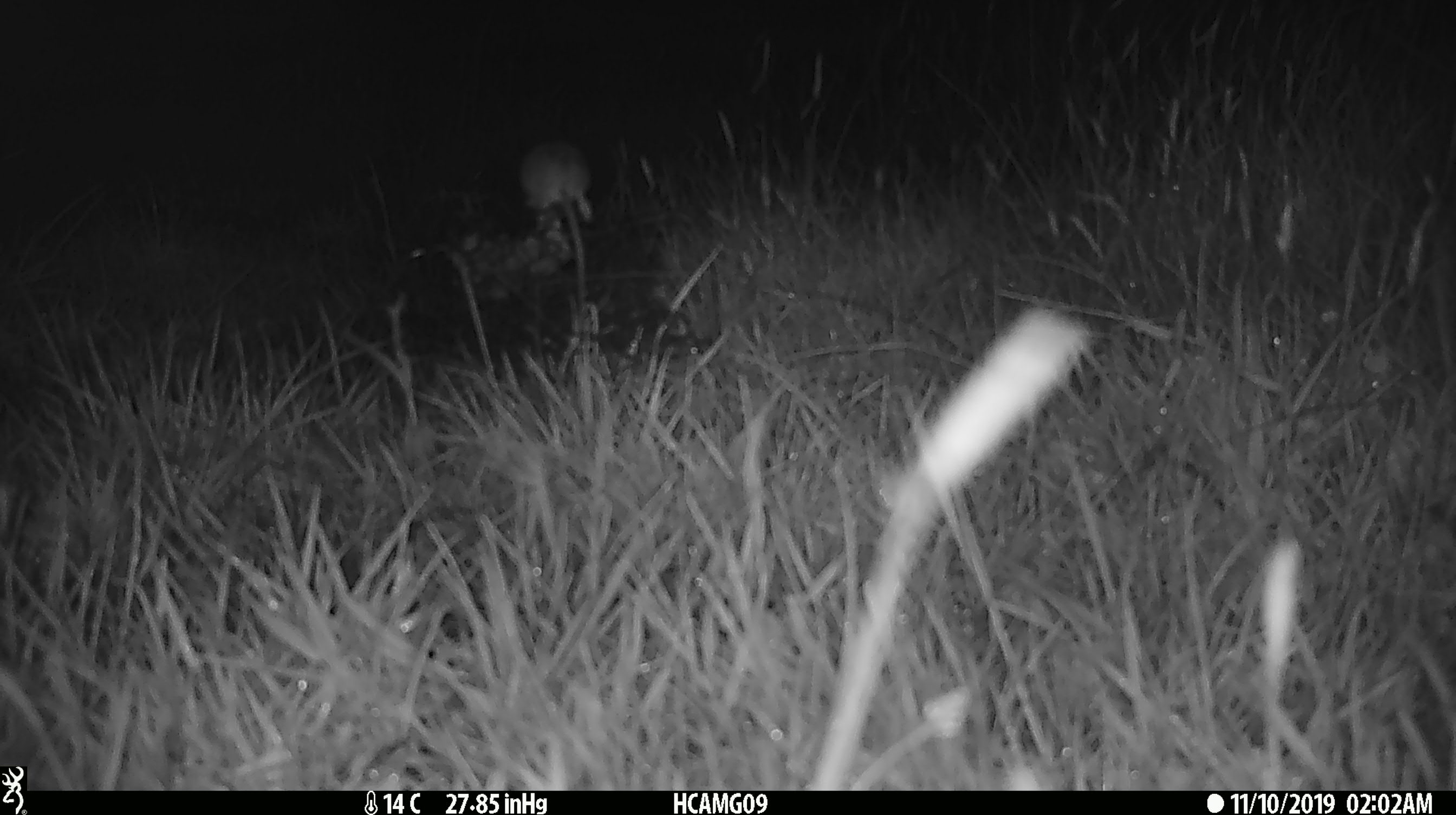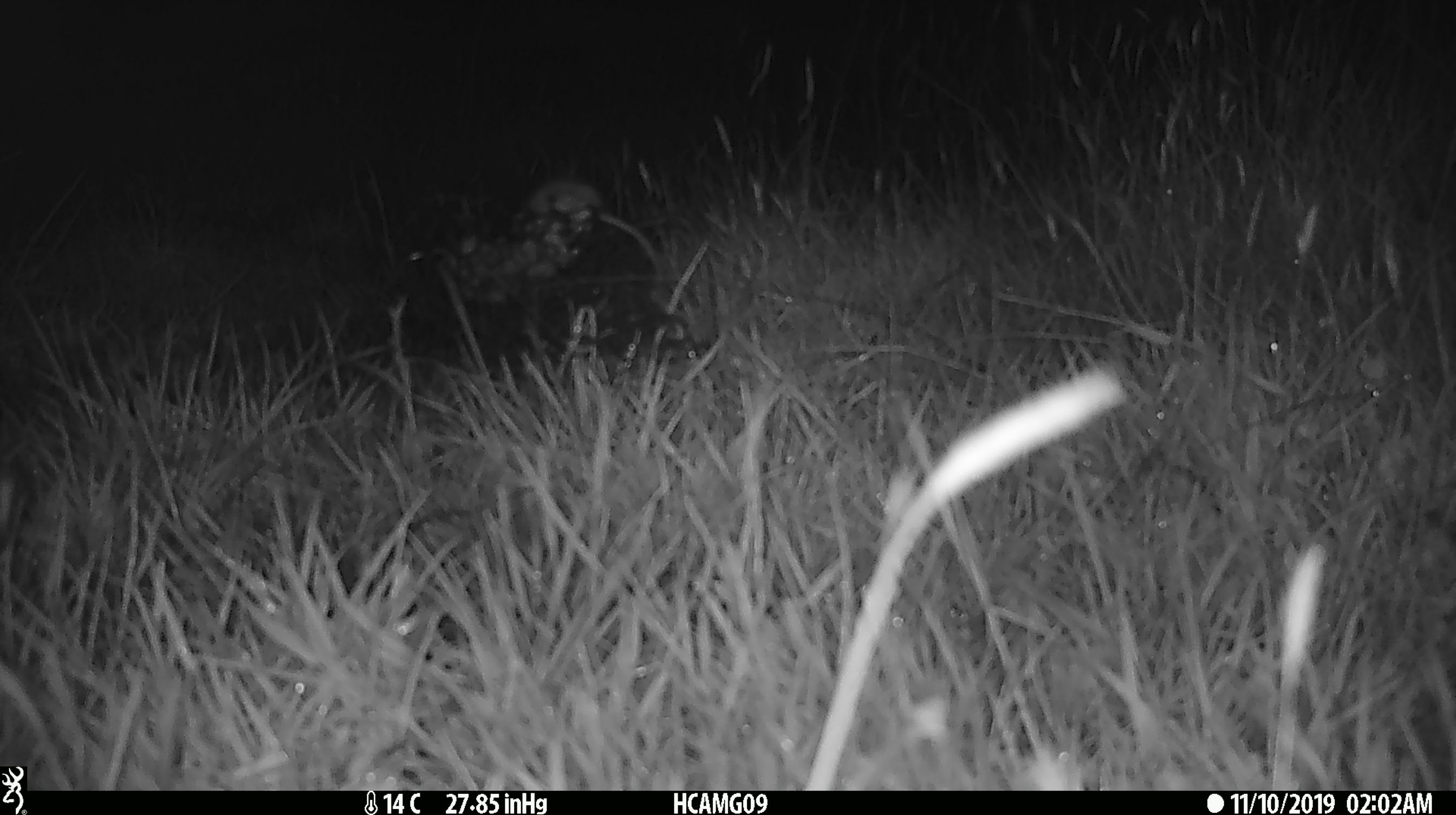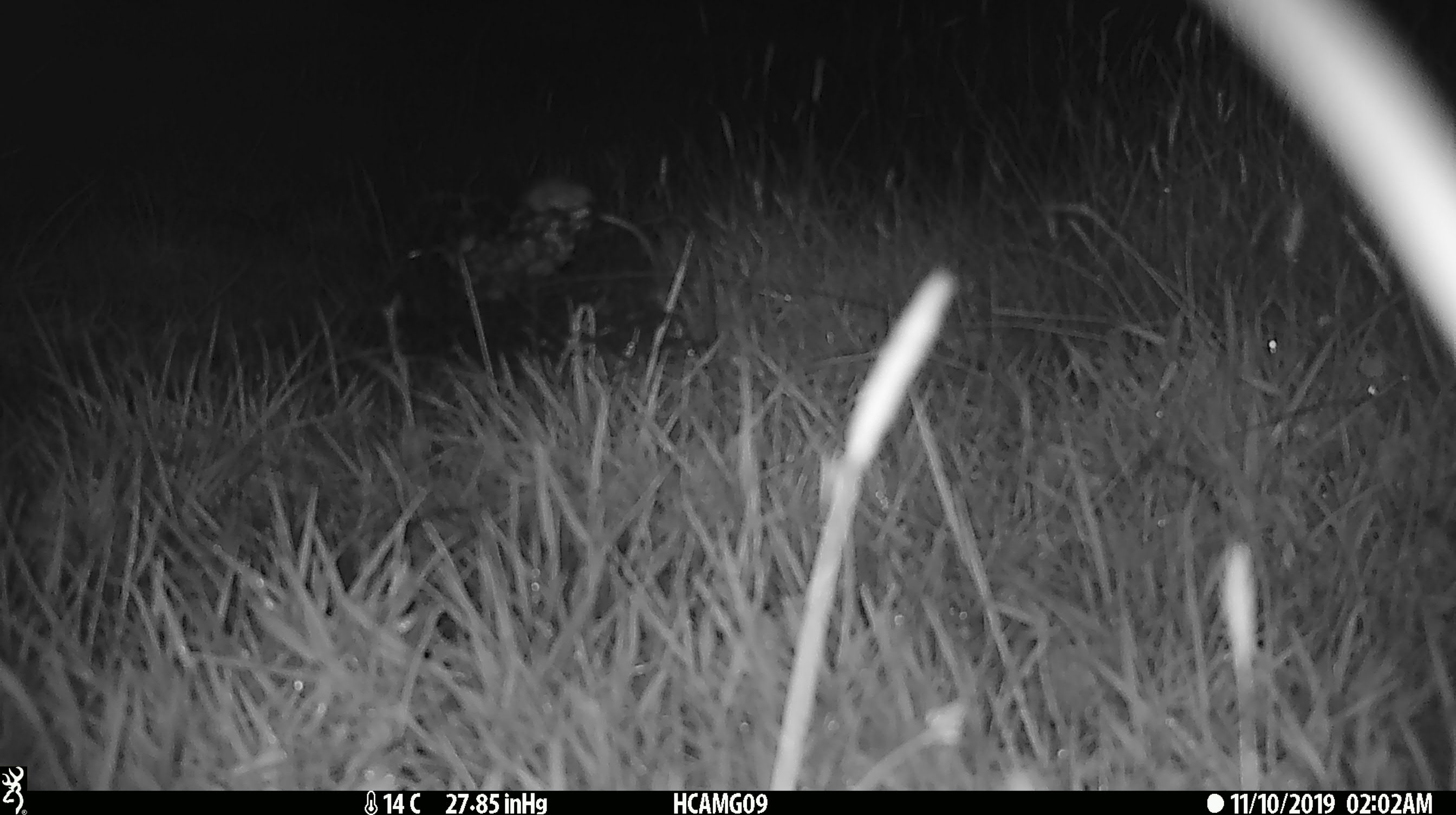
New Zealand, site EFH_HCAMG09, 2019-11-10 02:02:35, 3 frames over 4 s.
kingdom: Animalia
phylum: Chordata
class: Mammalia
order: Rodentia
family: Muridae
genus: Mus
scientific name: Mus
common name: mouse